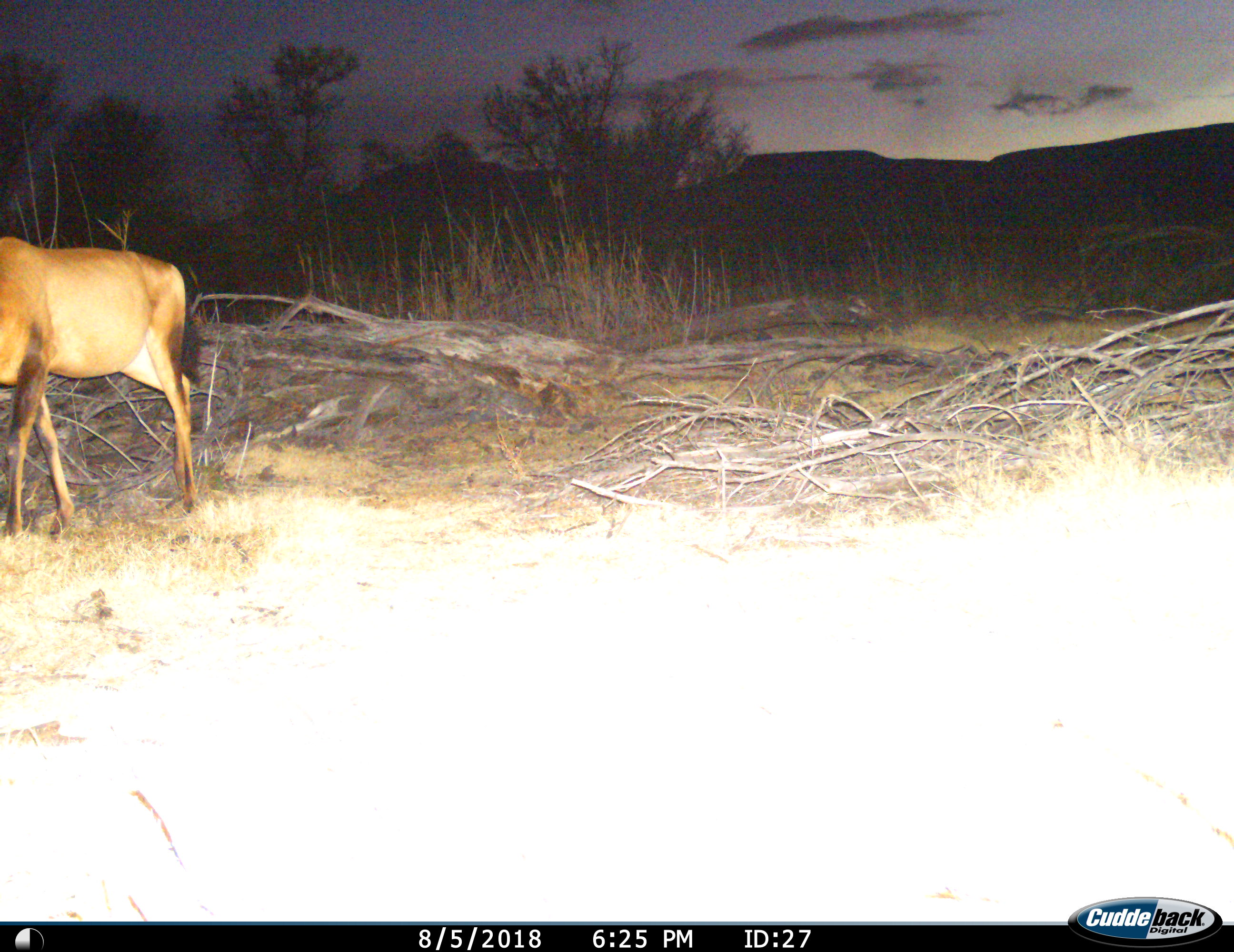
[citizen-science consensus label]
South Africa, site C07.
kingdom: Animalia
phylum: Chordata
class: Mammalia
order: Artiodactyla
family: Bovidae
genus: Alcelaphus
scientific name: Alcelaphus buselaphus caama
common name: red hartebeest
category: hartebeestred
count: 1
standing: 22%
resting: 0%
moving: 78%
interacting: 0%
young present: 0%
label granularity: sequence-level